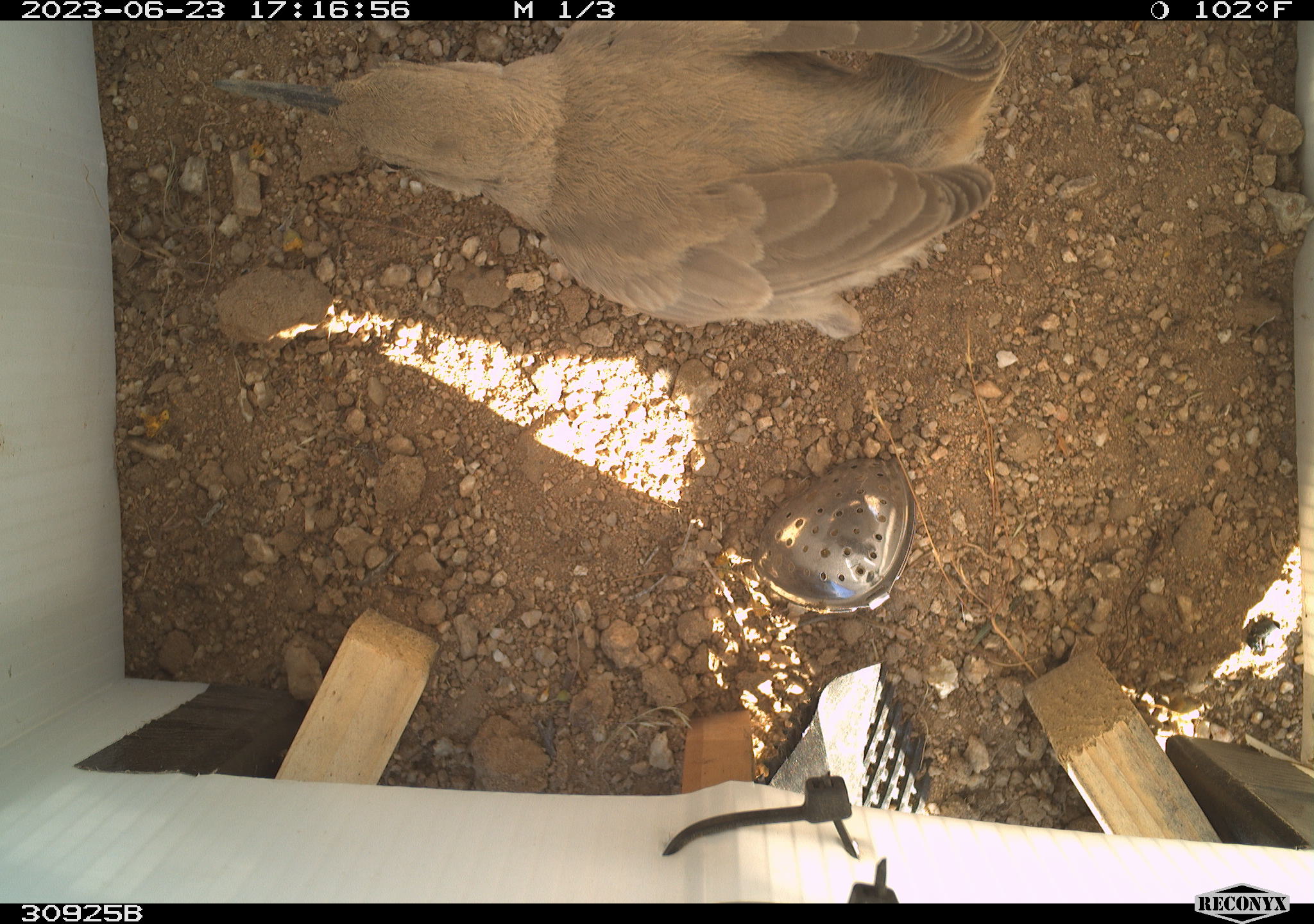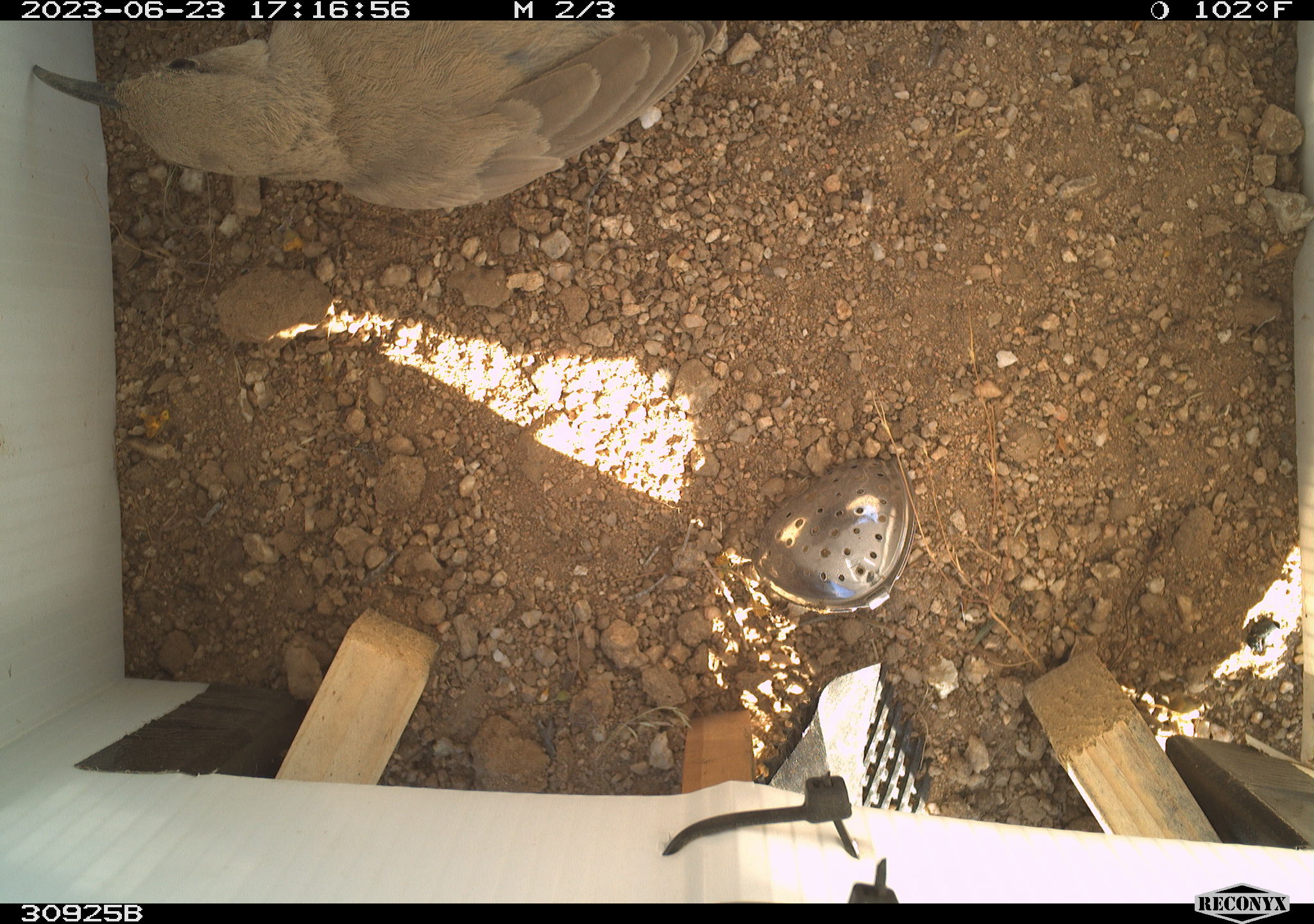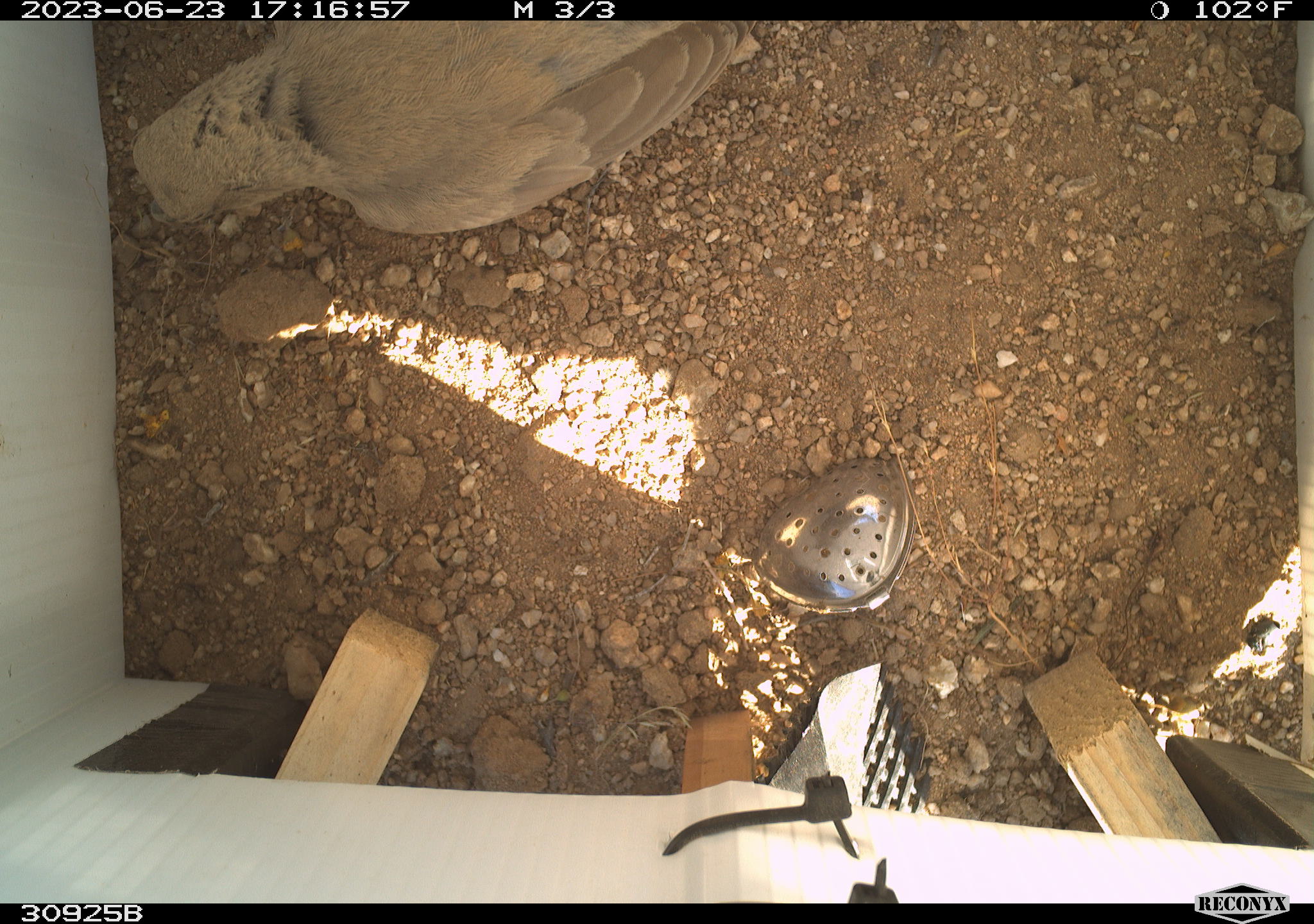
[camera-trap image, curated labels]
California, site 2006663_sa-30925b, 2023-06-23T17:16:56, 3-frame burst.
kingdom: Animalia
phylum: Chordata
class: Aves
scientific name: Aves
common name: bird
Bird (Aves).